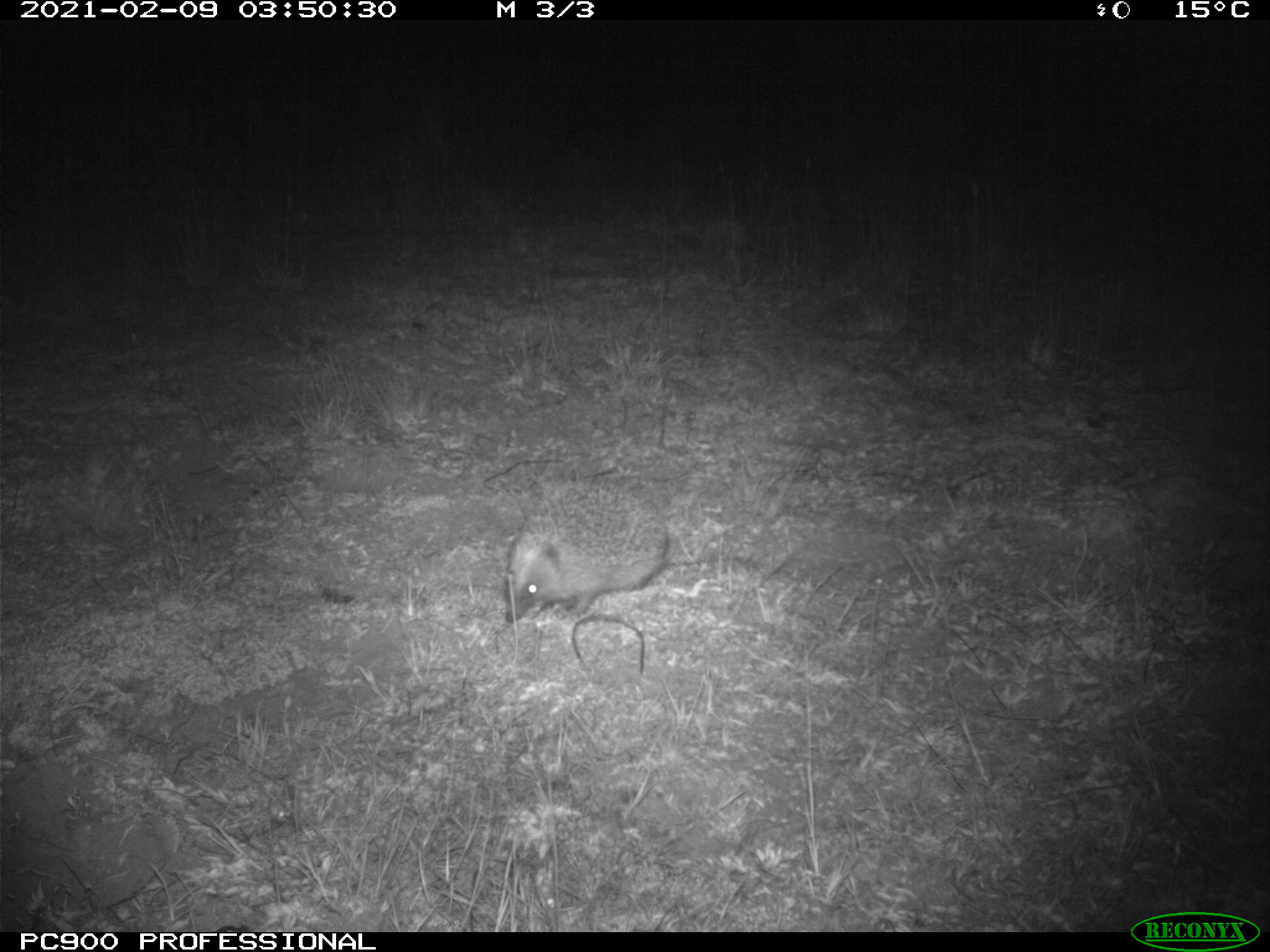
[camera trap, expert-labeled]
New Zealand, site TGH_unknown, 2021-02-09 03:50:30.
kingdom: Animalia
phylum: Chordata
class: Mammalia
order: Eulipotyphla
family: Erinaceidae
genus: Erinaceus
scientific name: Erinaceus europaeus europaeus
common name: european hedgehog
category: hedgehog